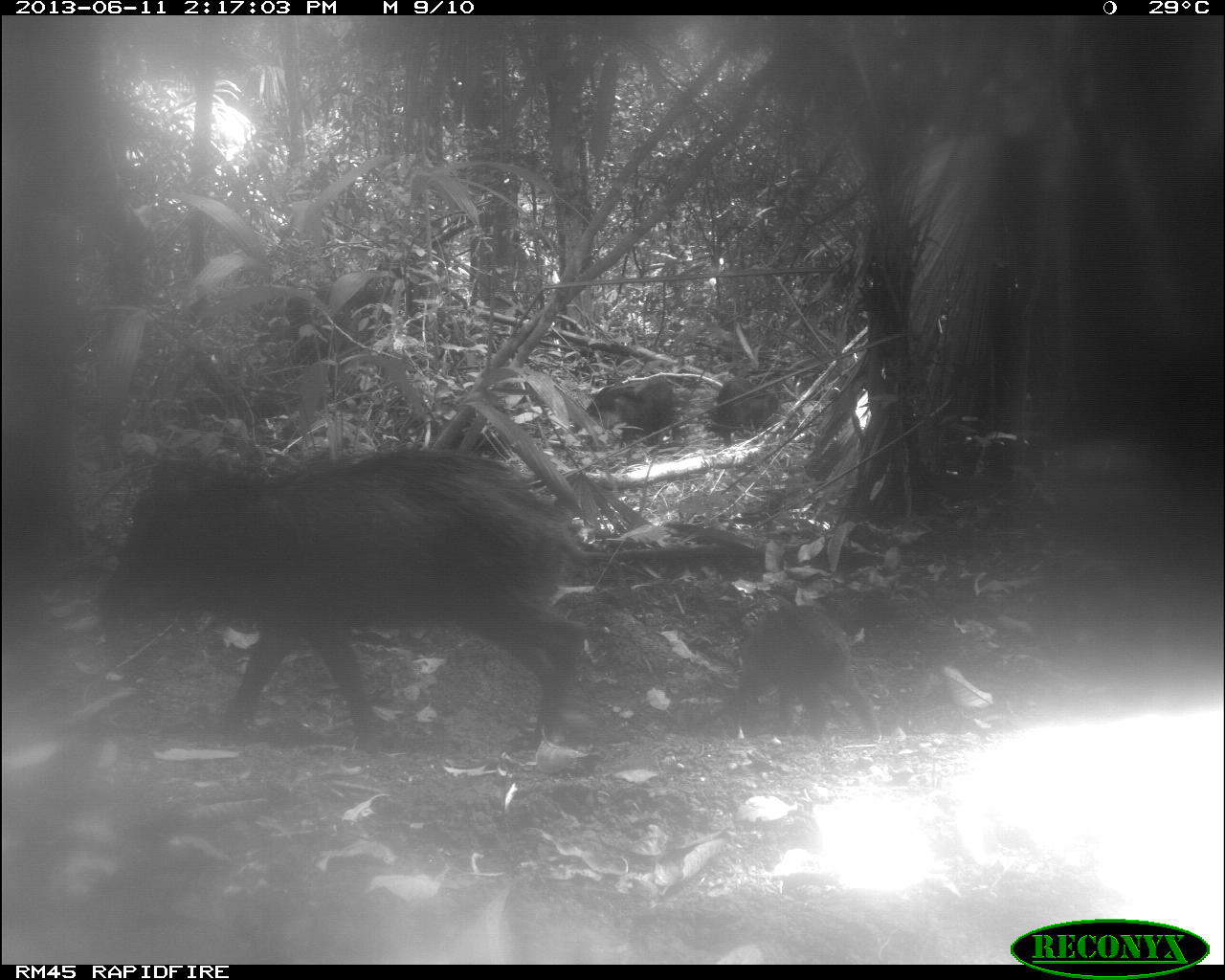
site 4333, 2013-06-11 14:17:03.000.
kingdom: Animalia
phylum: Chordata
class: Mammalia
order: Artiodactyla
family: Tayassuidae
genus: Tayassu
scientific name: Tayassu pecari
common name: white-lipped peccary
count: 4